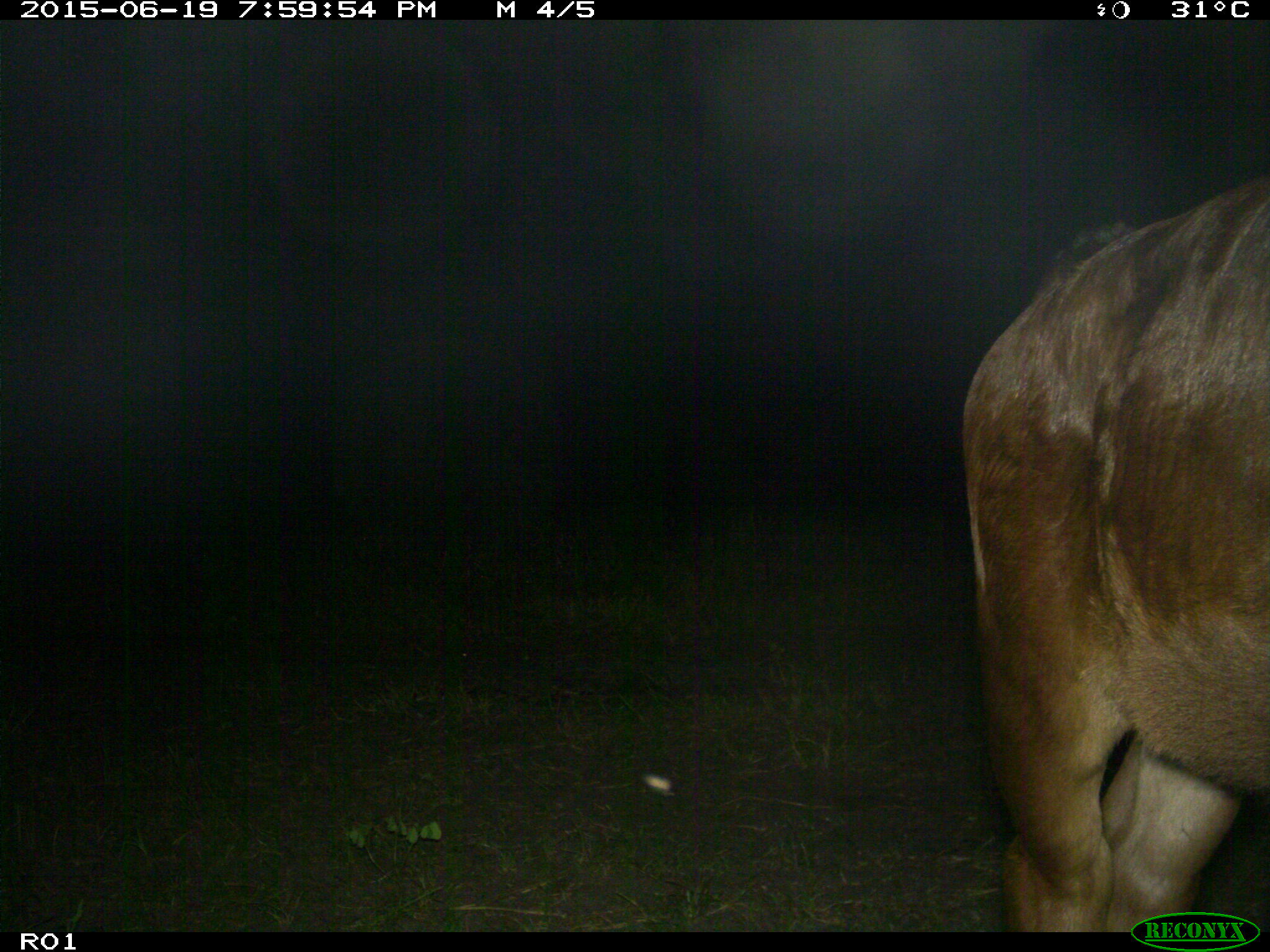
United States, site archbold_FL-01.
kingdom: Animalia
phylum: Chordata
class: Mammalia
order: Artiodactyla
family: Bovidae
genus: Bos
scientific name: Bos taurus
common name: domestic cow